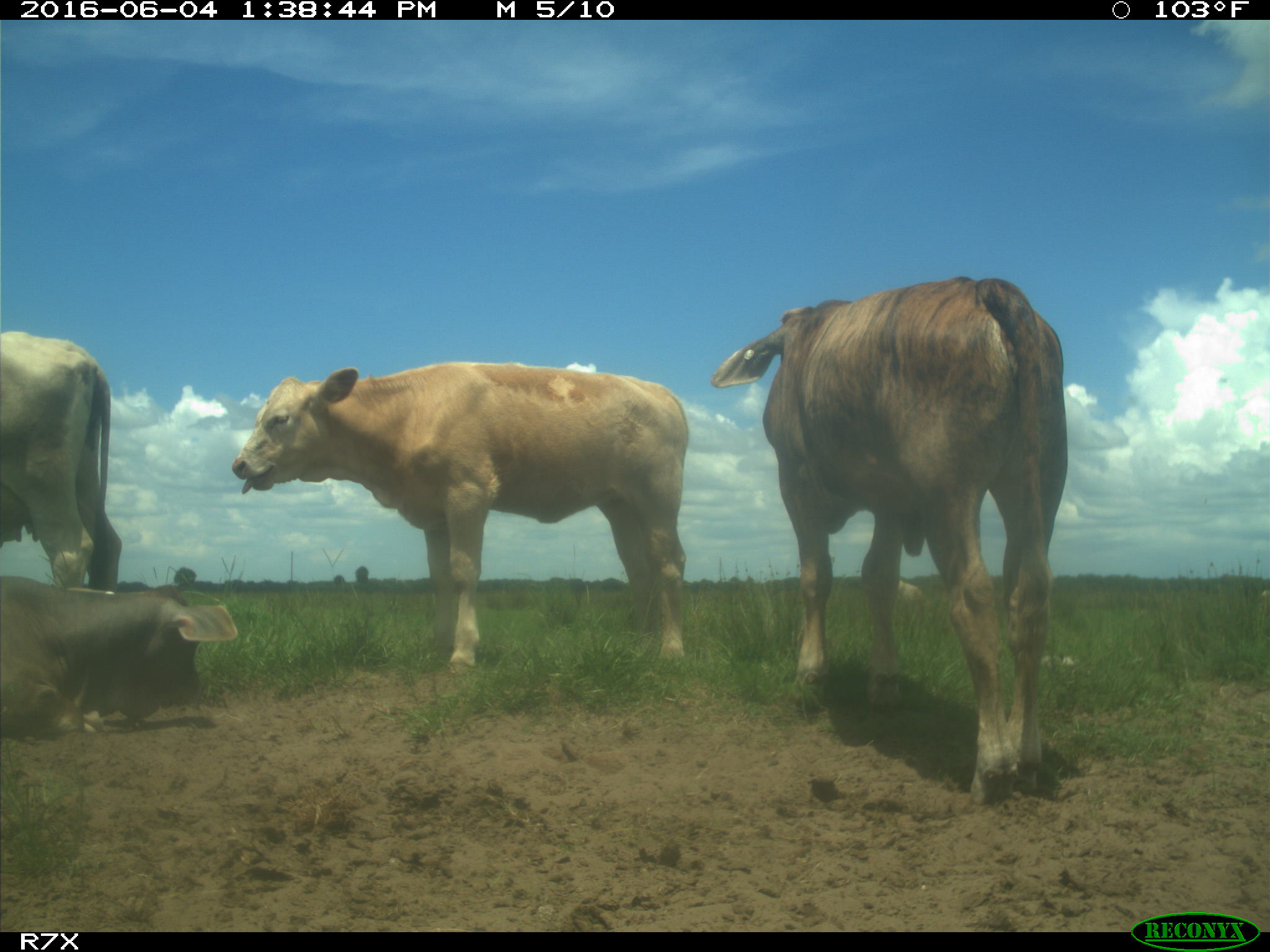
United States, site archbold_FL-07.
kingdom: Animalia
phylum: Chordata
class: Mammalia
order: Artiodactyla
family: Bovidae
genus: Bos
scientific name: Bos taurus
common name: domestic cow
Bos taurus (domestic cow).